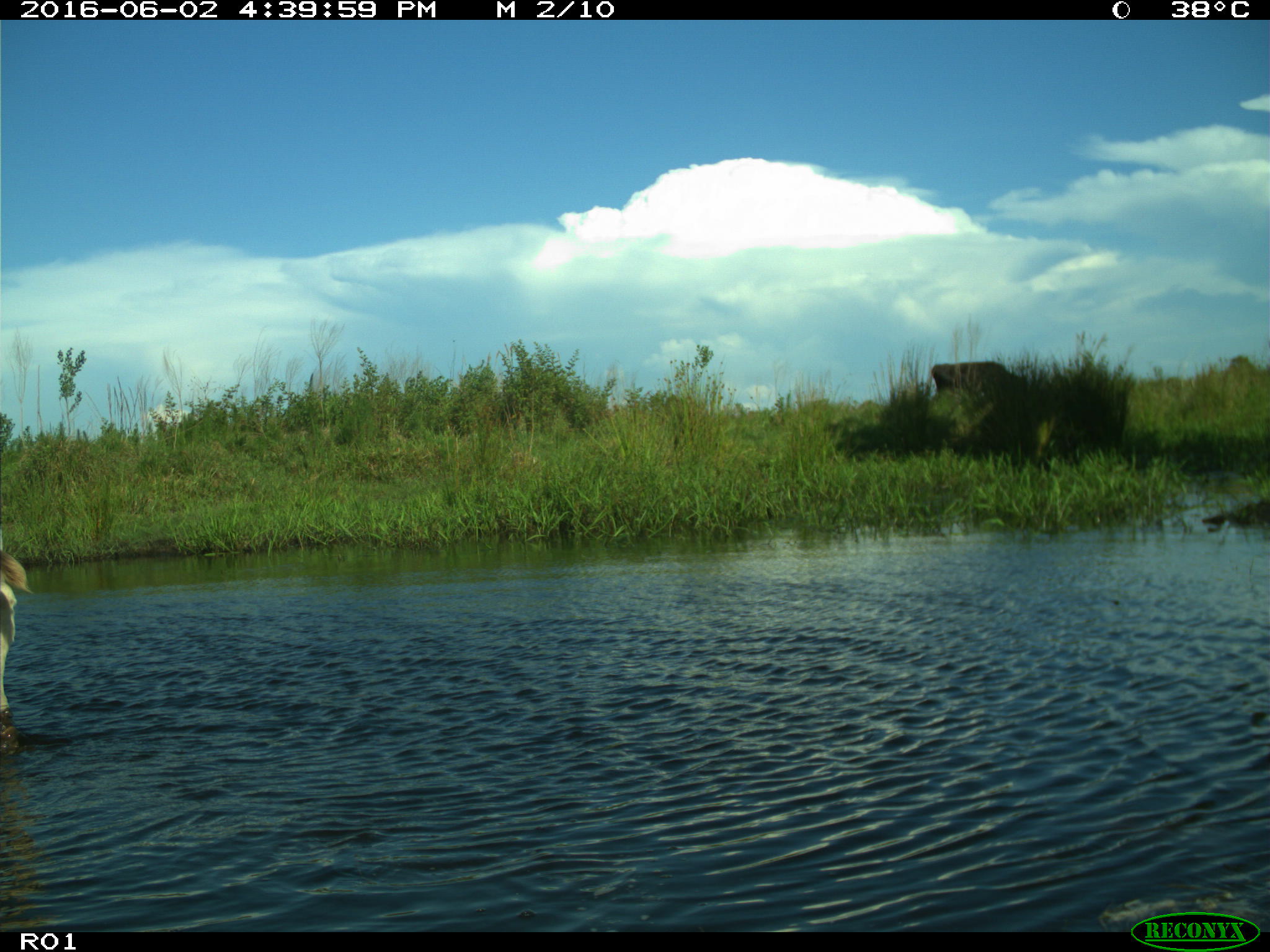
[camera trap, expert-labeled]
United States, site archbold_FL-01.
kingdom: Animalia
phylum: Chordata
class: Mammalia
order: Artiodactyla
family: Bovidae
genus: Bos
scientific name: Bos taurus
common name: domestic cow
Bos taurus (domestic cow).